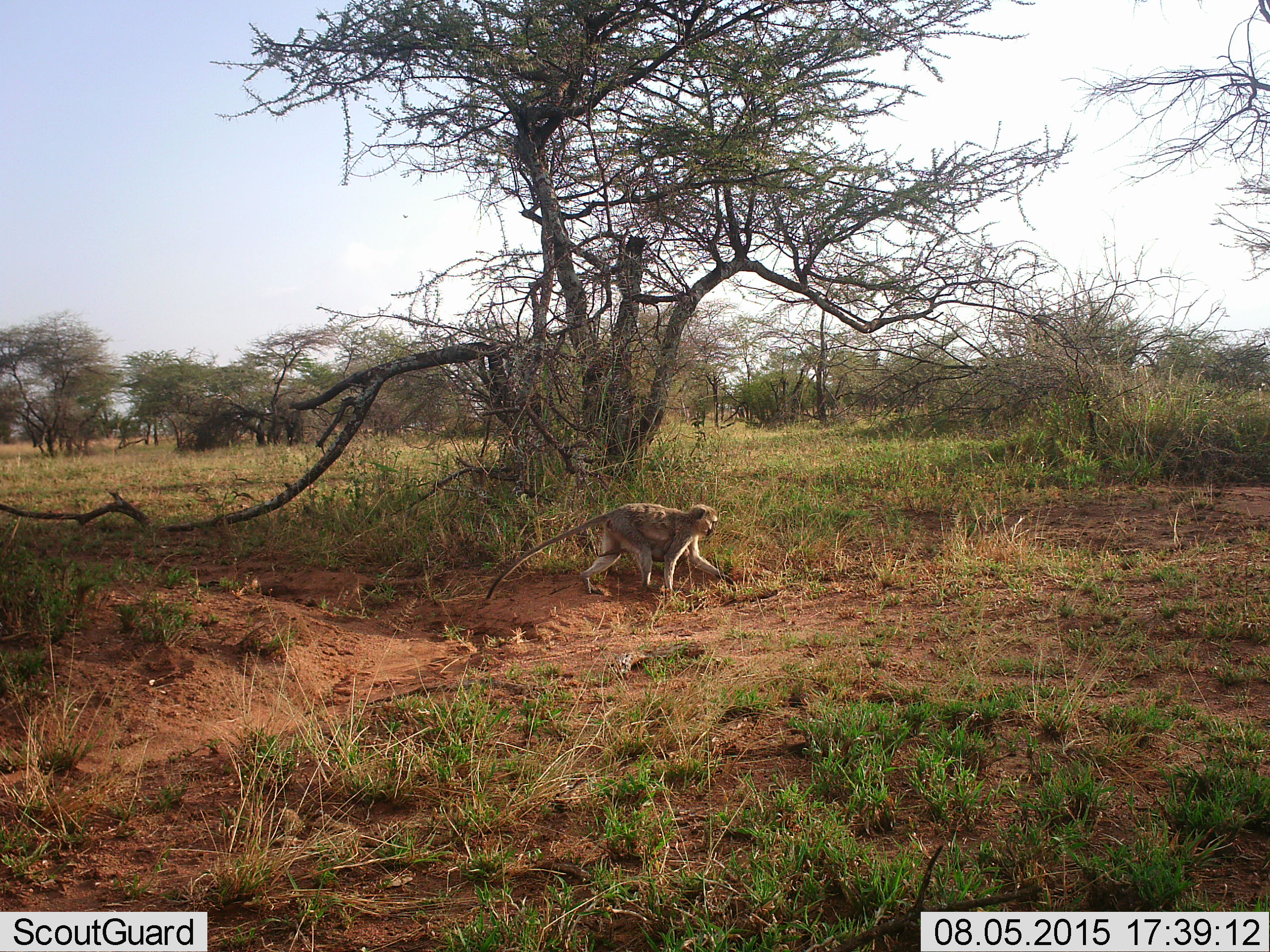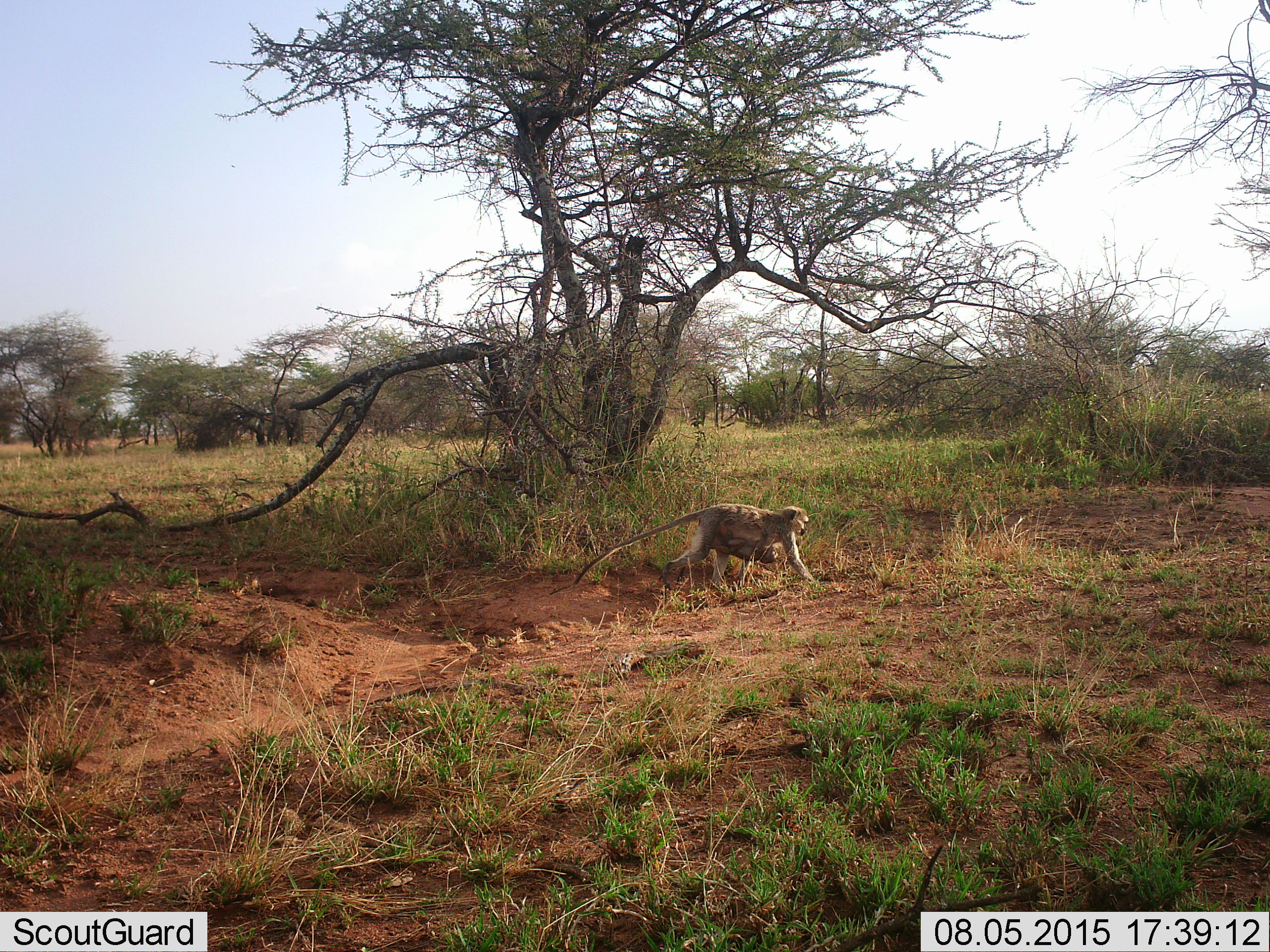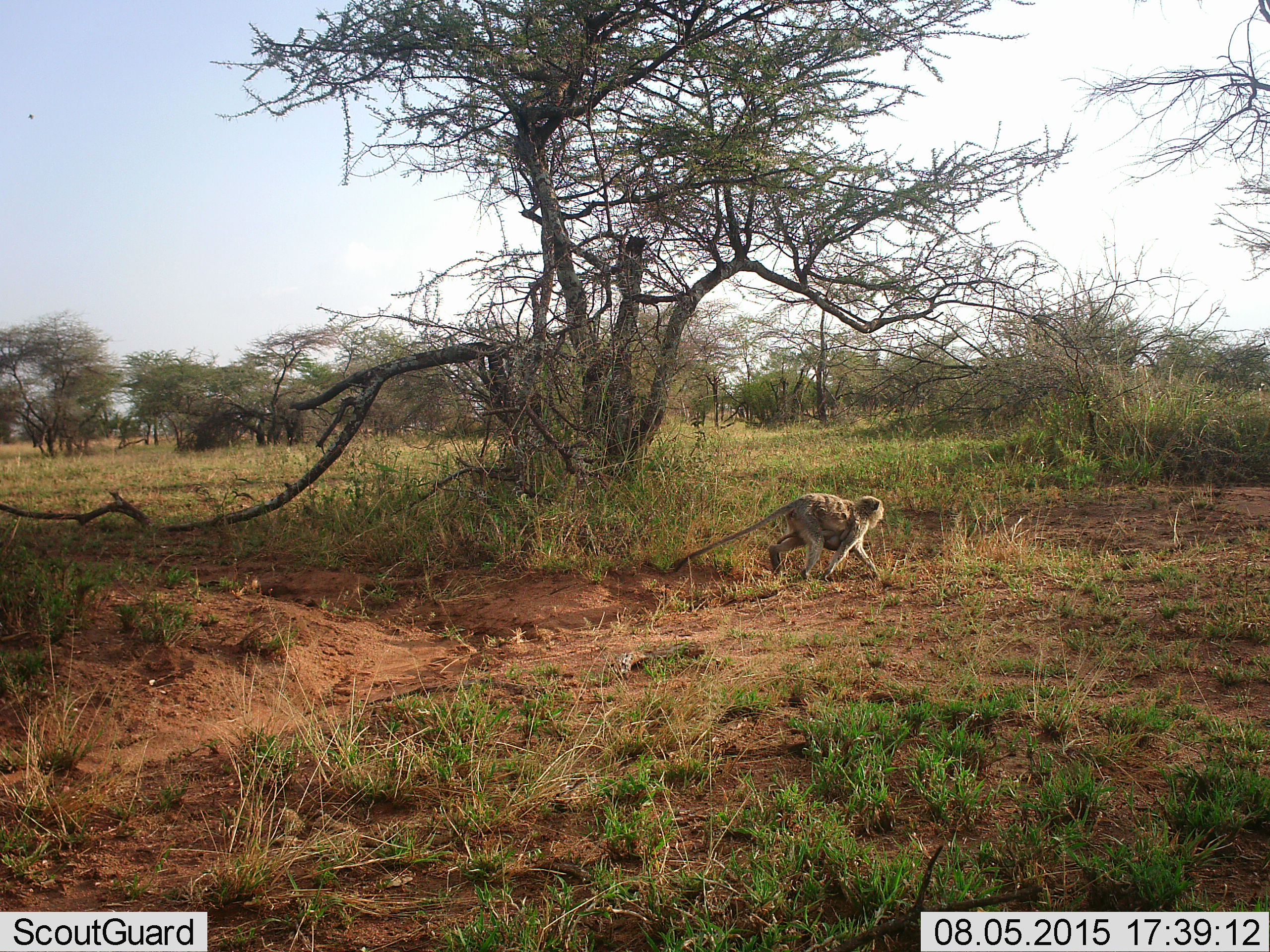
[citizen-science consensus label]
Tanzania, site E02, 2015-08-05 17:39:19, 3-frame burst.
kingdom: Animalia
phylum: Chordata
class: Mammalia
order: Primates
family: Cercopithecidae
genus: Chlorocebus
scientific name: Chlorocebus pygerythrus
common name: vervet monkey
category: monkeyvervet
Monkeyvervet (vervet monkey) (Chlorocebus pygerythrus), count 1. Behavior (volunteer vote fractions): standing 0%, resting 14%, moving 100%, interacting 14%. Young present (vote fraction): 29%. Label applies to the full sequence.